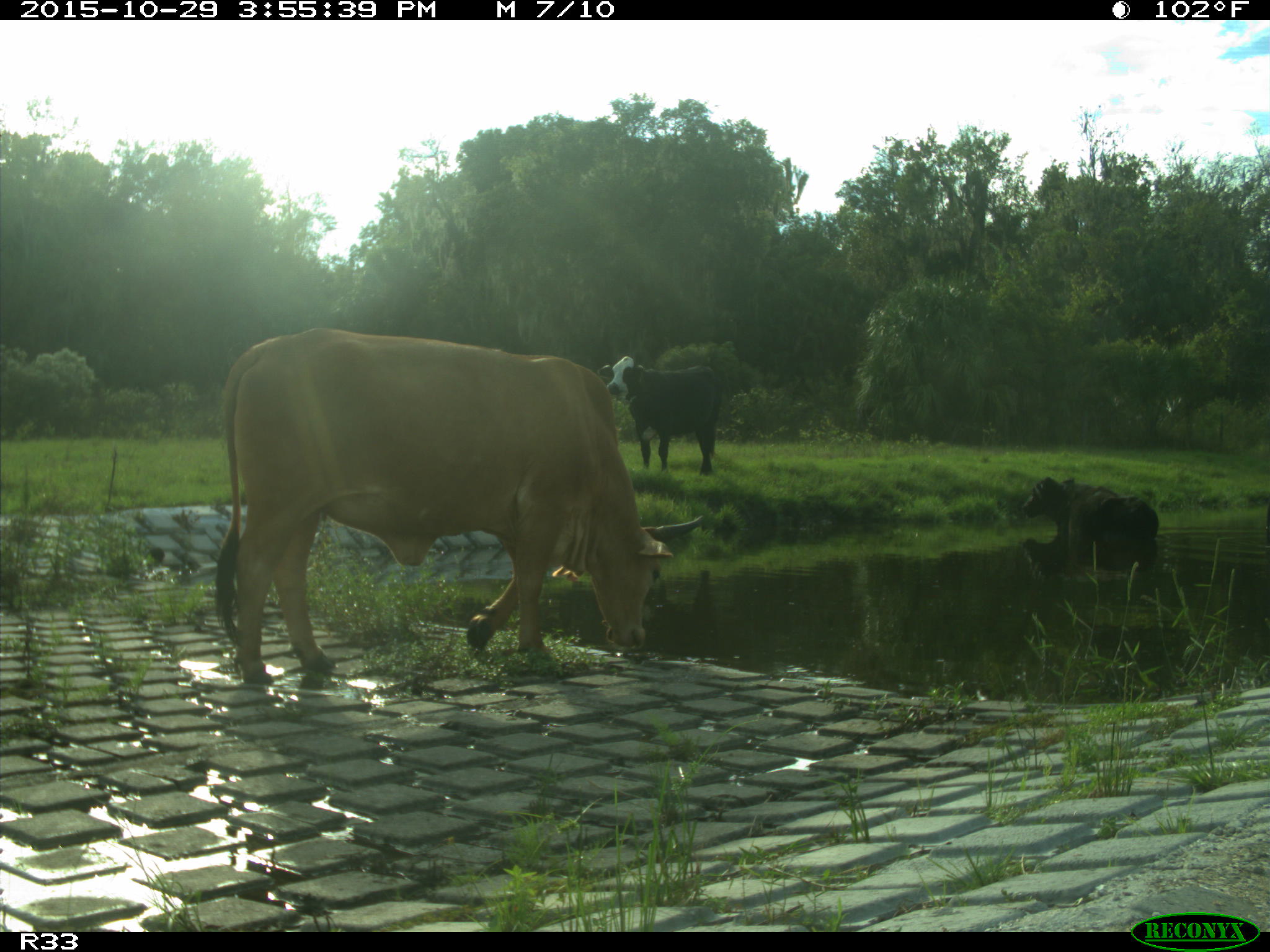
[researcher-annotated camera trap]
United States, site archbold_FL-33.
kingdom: Animalia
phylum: Chordata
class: Mammalia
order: Artiodactyla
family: Bovidae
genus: Bos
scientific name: Bos taurus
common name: domestic cow